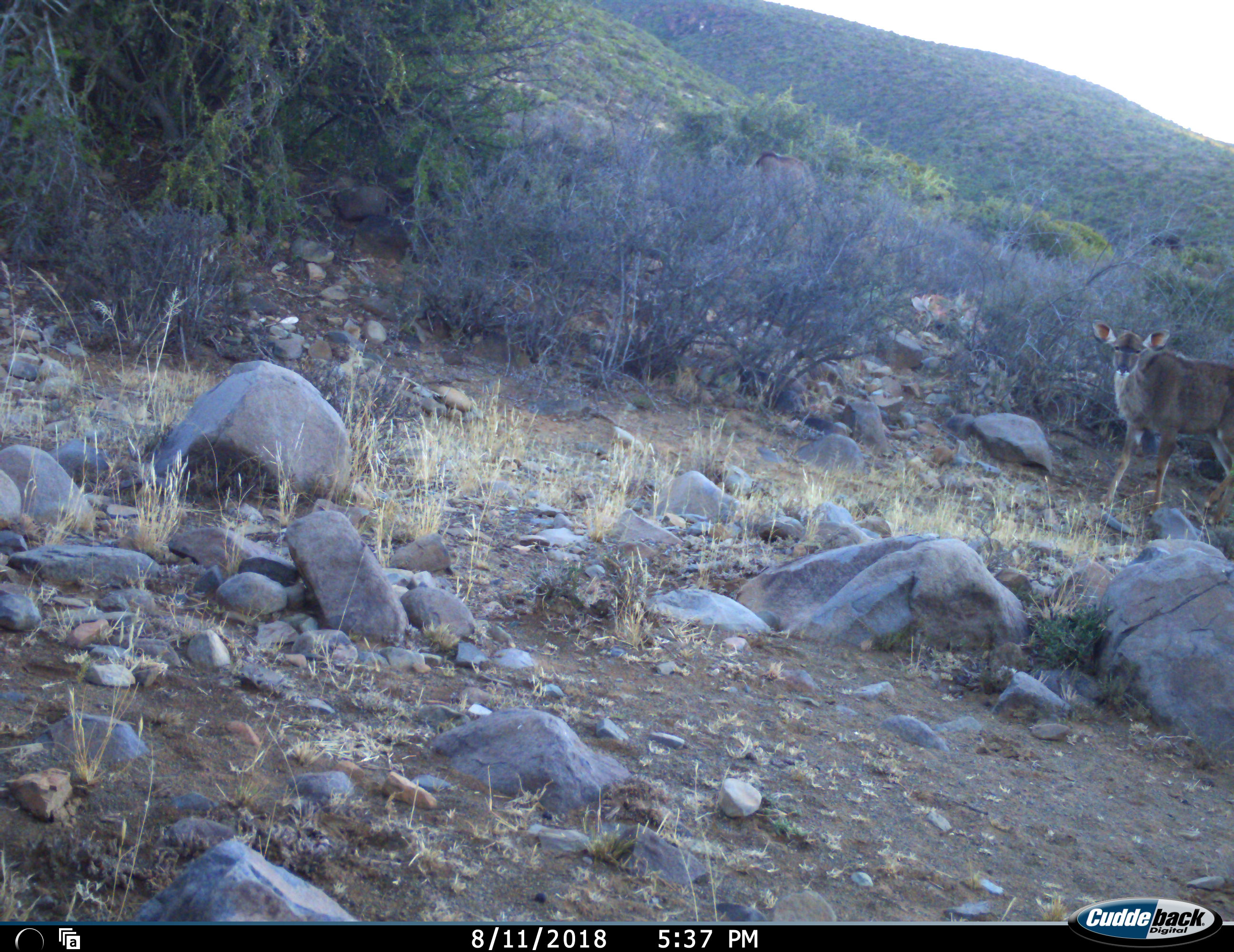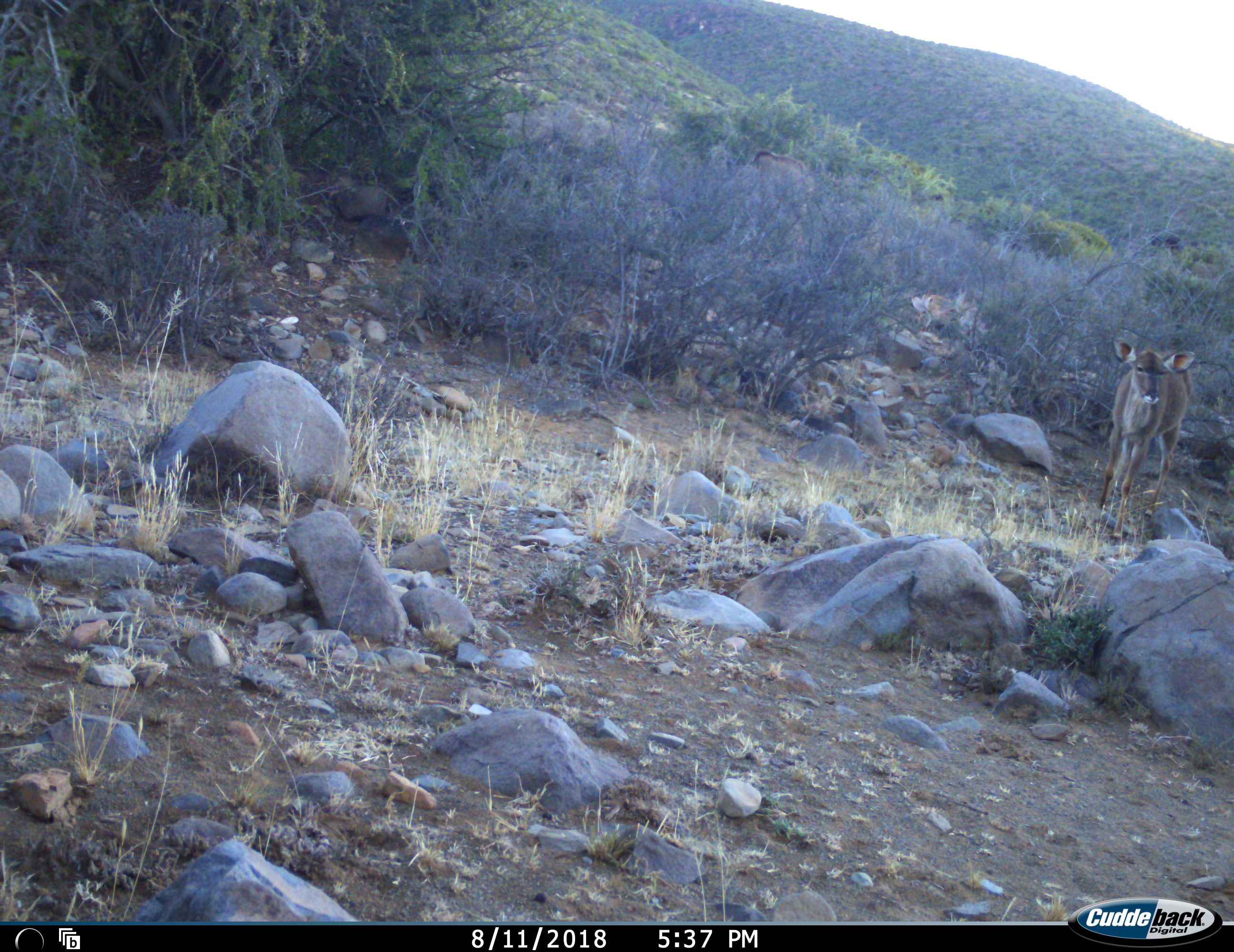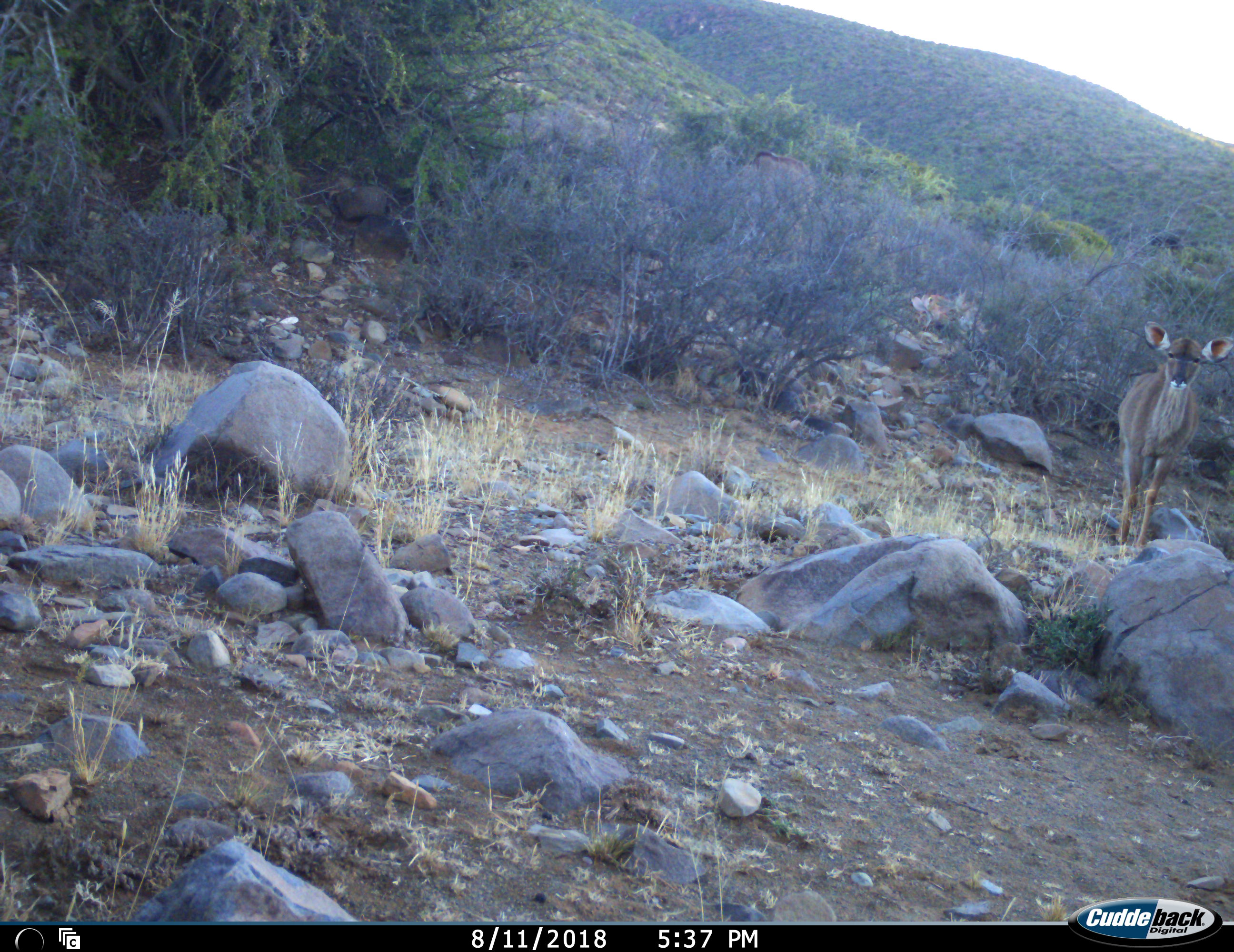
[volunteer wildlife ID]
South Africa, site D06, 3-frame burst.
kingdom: Animalia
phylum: Chordata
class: Mammalia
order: Artiodactyla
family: Bovidae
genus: Tragelaphus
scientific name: Tragelaphus strepsiceros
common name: greater kudu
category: kudu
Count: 1.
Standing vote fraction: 33%.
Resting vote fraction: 0%.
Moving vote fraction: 67%.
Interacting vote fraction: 0%.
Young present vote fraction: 0%.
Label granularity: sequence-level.